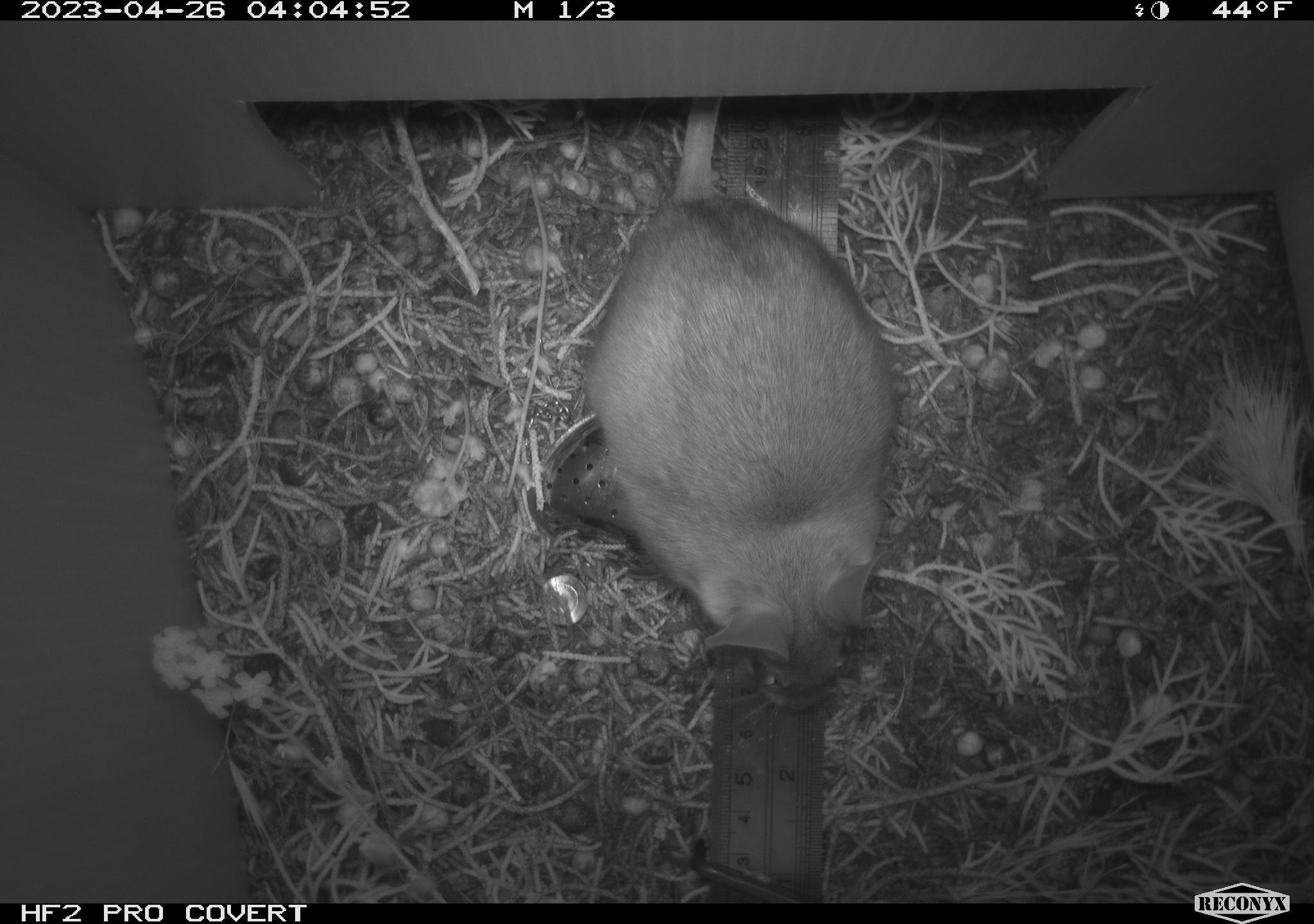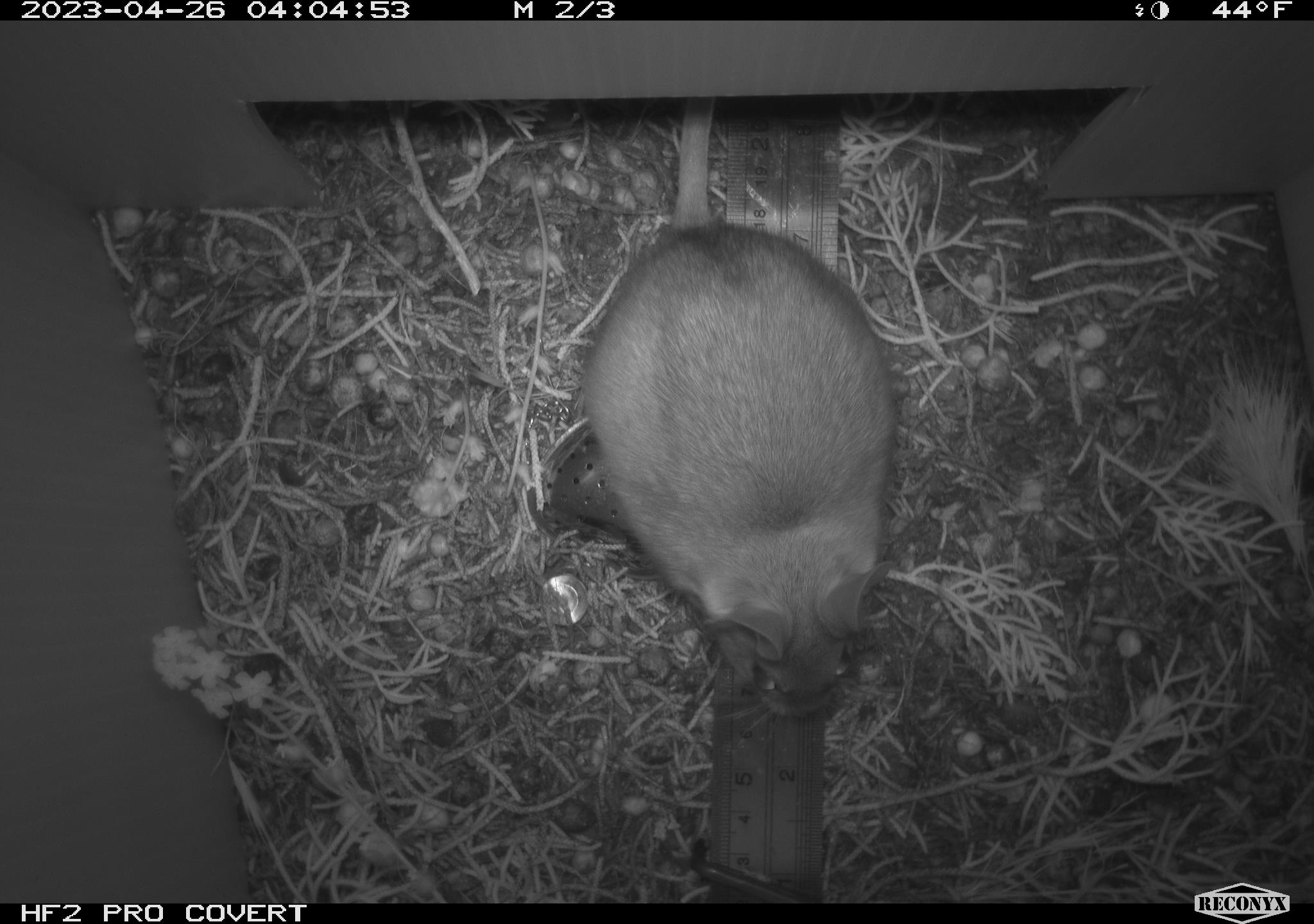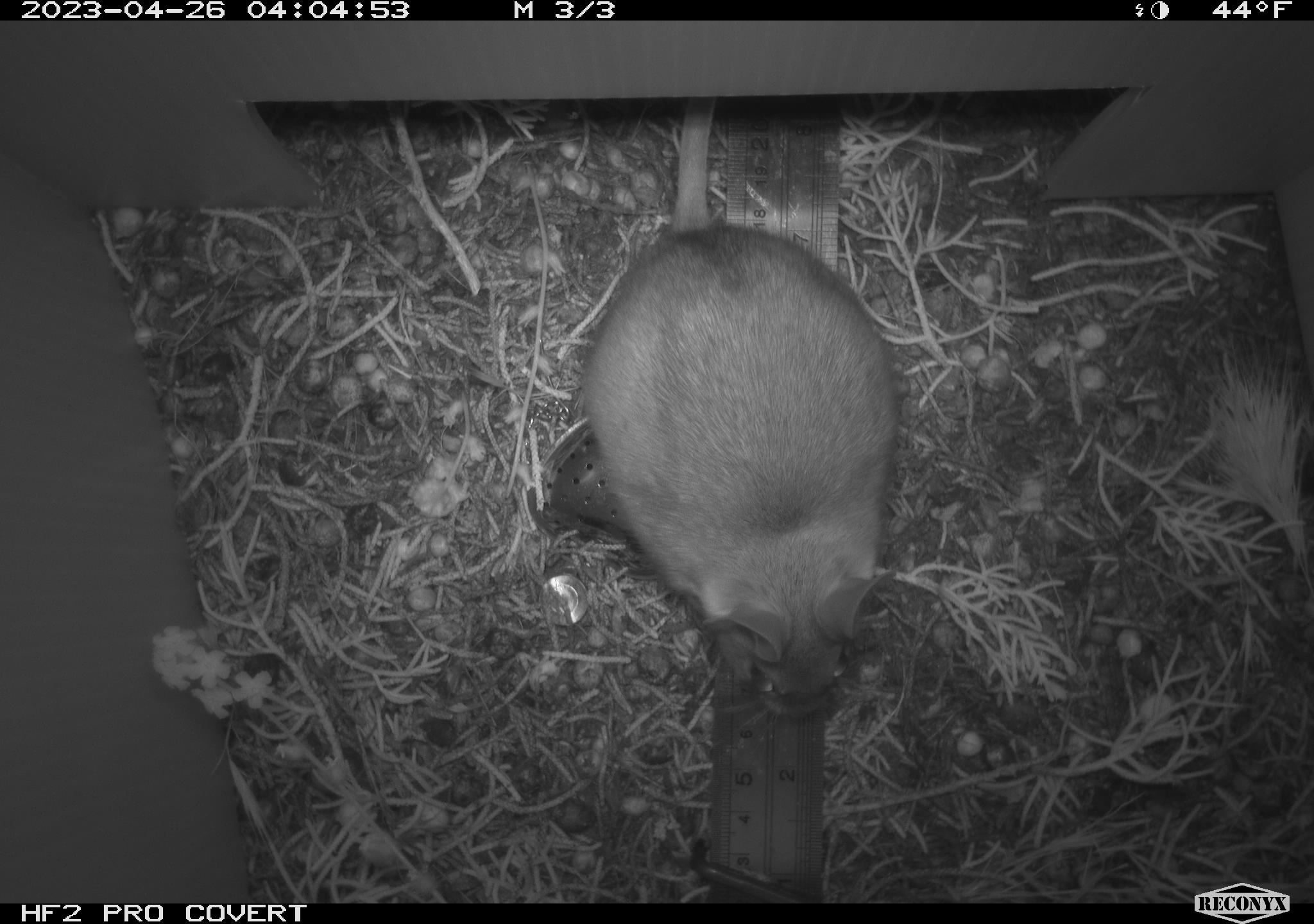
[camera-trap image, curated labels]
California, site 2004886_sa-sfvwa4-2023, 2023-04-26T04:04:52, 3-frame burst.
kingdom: Animalia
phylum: Chordata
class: Mammalia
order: Rodentia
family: Cricetidae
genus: Neotoma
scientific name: Neotoma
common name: pack rat or woodrat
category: neotoma species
Neotoma species (pack rat or woodrat) (Neotoma).